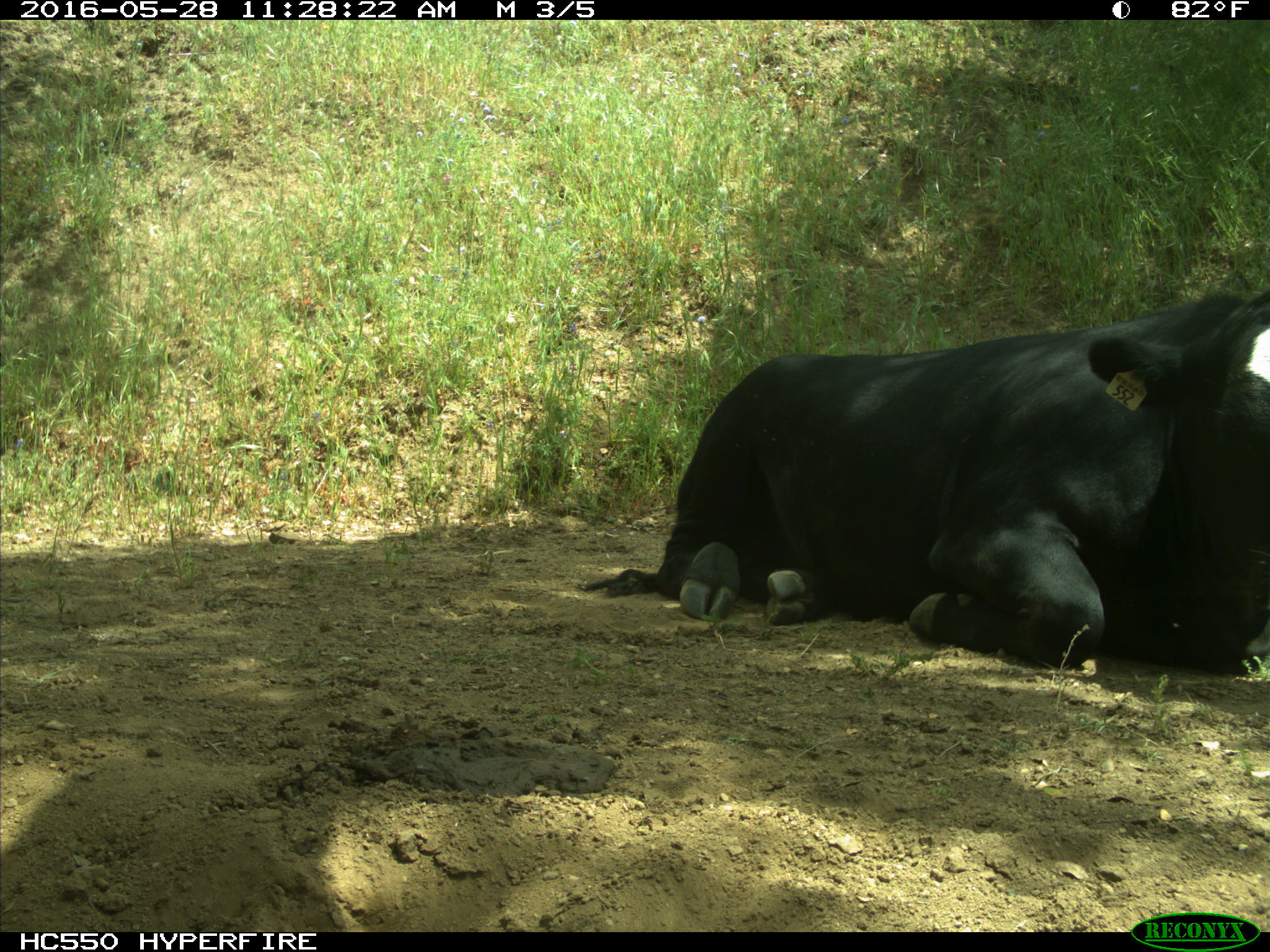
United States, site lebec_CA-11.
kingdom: Animalia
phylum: Chordata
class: Mammalia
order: Artiodactyla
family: Bovidae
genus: Bos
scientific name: Bos taurus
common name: domestic cow